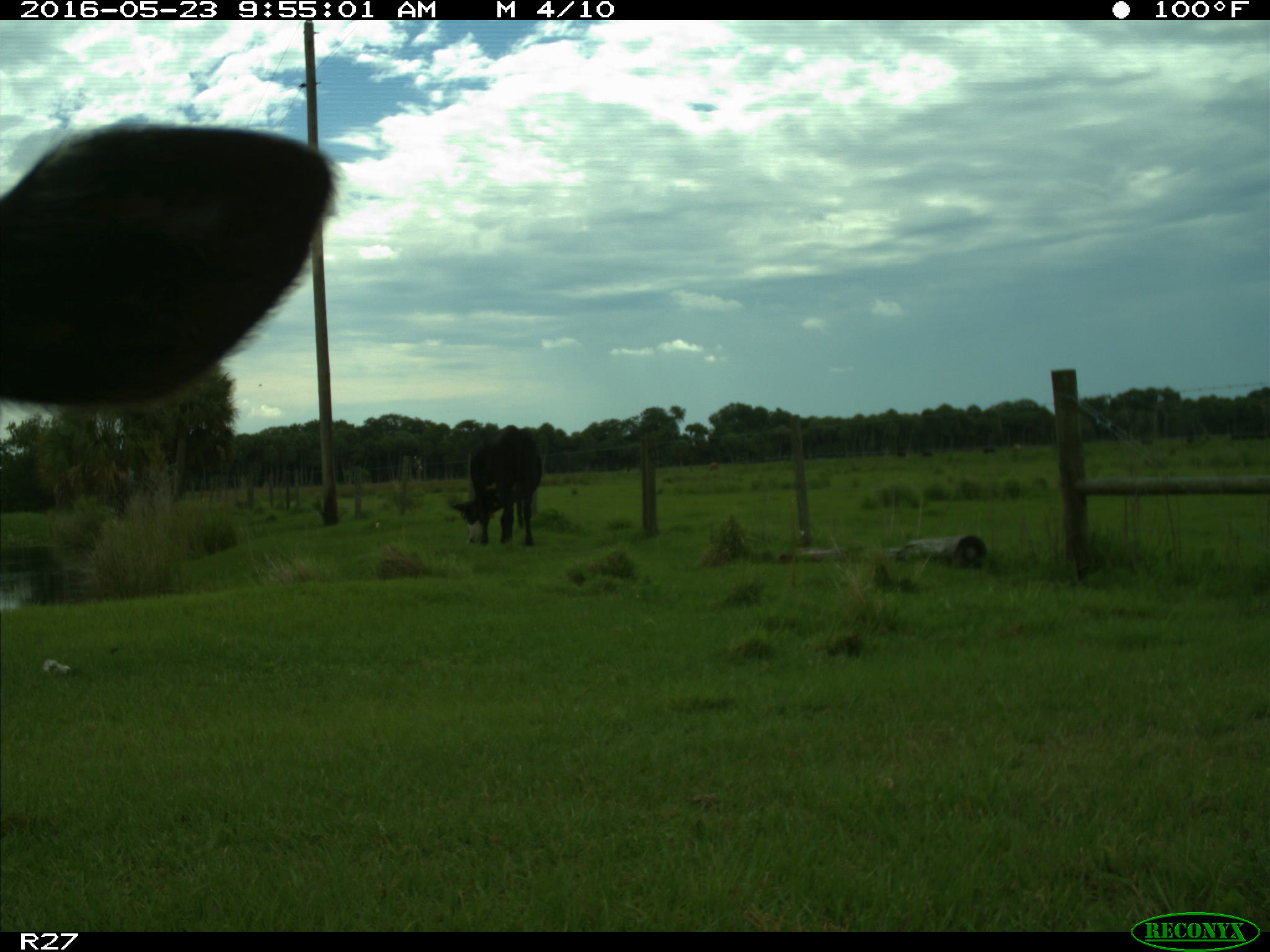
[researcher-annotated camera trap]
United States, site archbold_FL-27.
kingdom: Animalia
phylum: Chordata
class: Mammalia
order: Artiodactyla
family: Bovidae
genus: Bos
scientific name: Bos taurus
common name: domestic cow